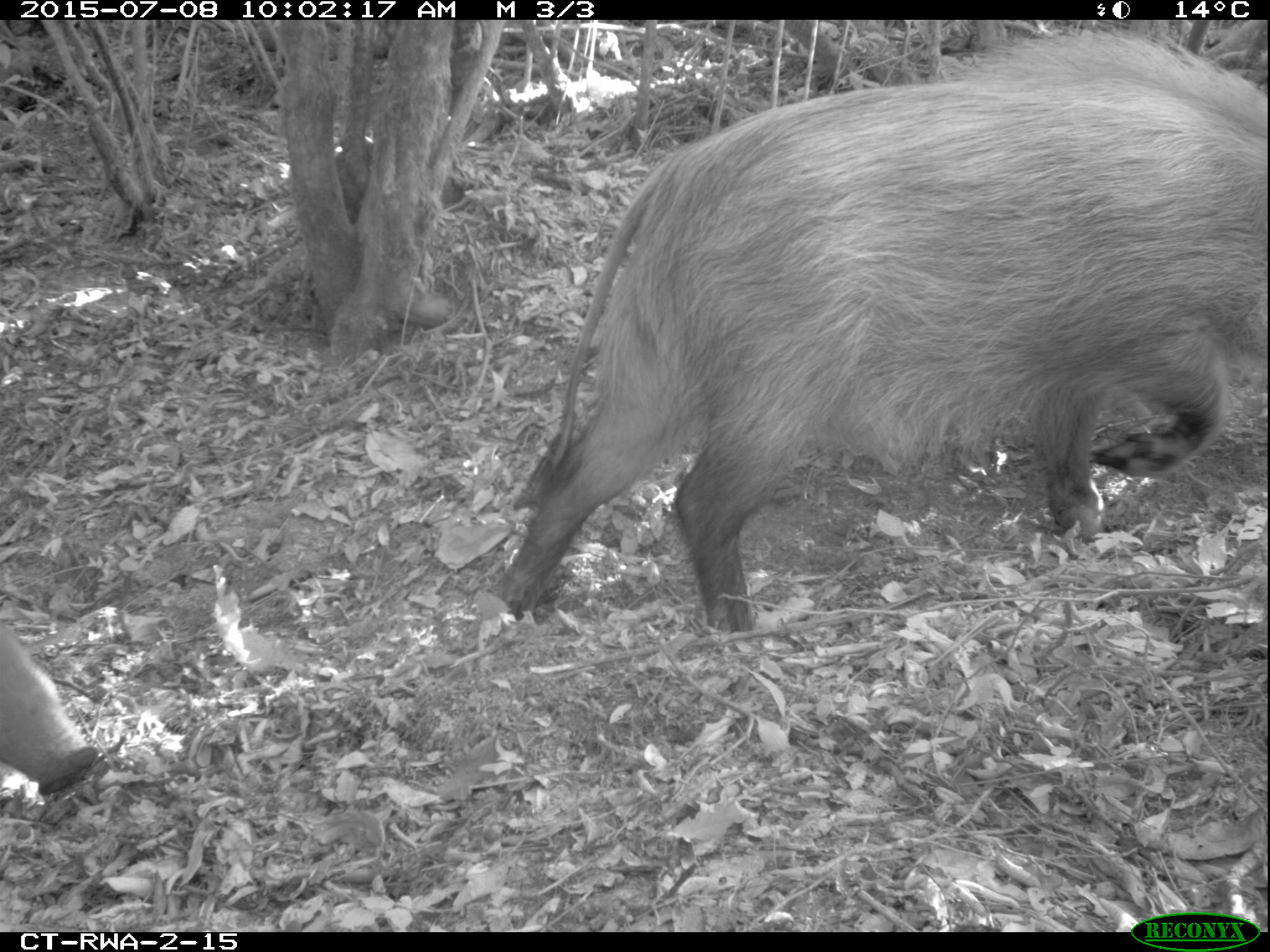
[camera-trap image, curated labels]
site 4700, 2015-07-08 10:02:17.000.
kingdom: Animalia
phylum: Chordata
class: Mammalia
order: Artiodactyla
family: Suidae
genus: Potamochoerus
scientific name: Potamochoerus larvatus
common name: bushpig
Potamochoerus larvatus (bushpig), count 2.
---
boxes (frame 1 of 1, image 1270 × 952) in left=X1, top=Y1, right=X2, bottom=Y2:
potamochoerus larvatus: left=487, top=27, right=1266, bottom=633; left=0, top=620, right=99, bottom=797